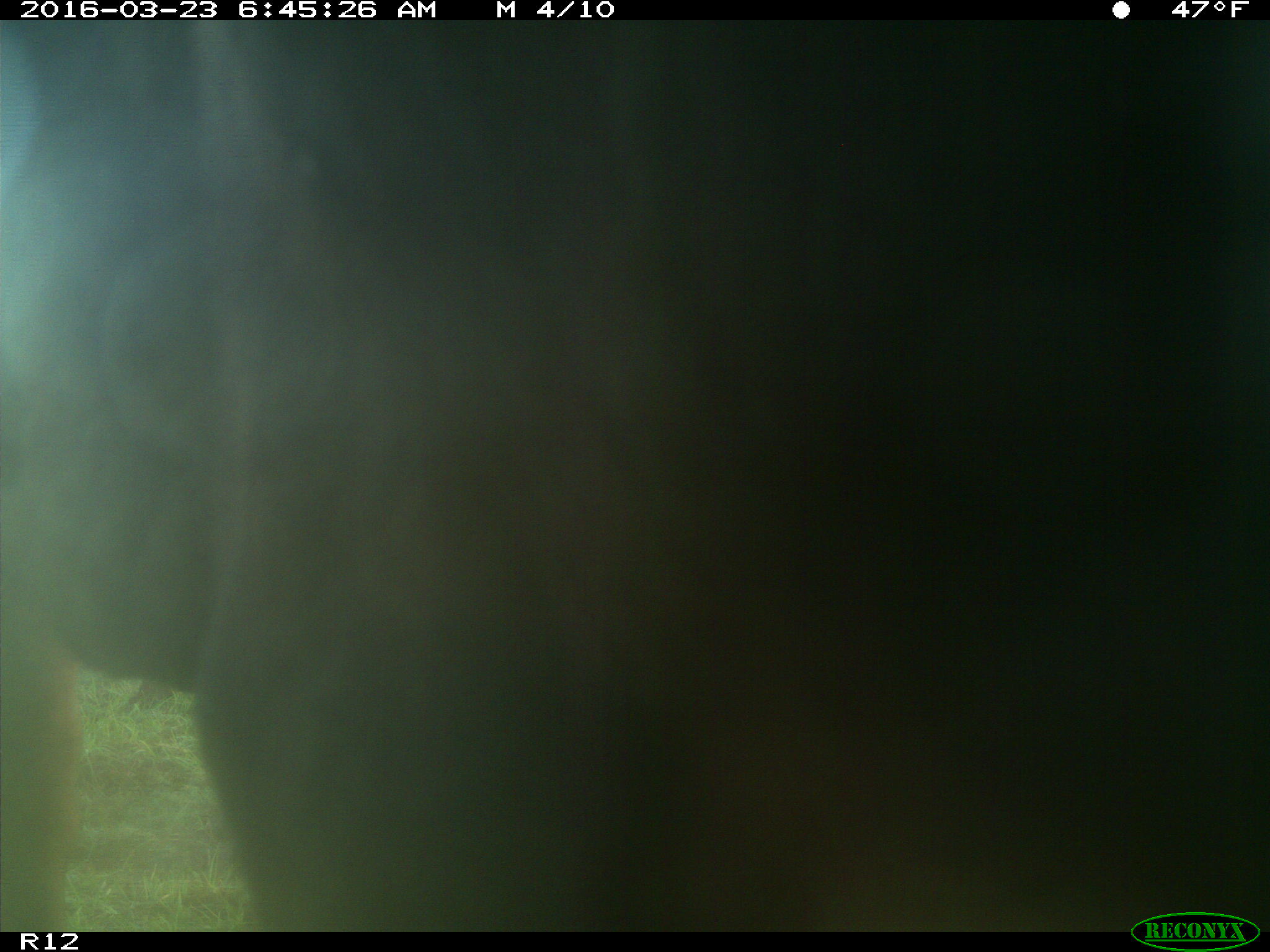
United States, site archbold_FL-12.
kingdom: Animalia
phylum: Chordata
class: Mammalia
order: Artiodactyla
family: Bovidae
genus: Bos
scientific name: Bos taurus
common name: domestic cow